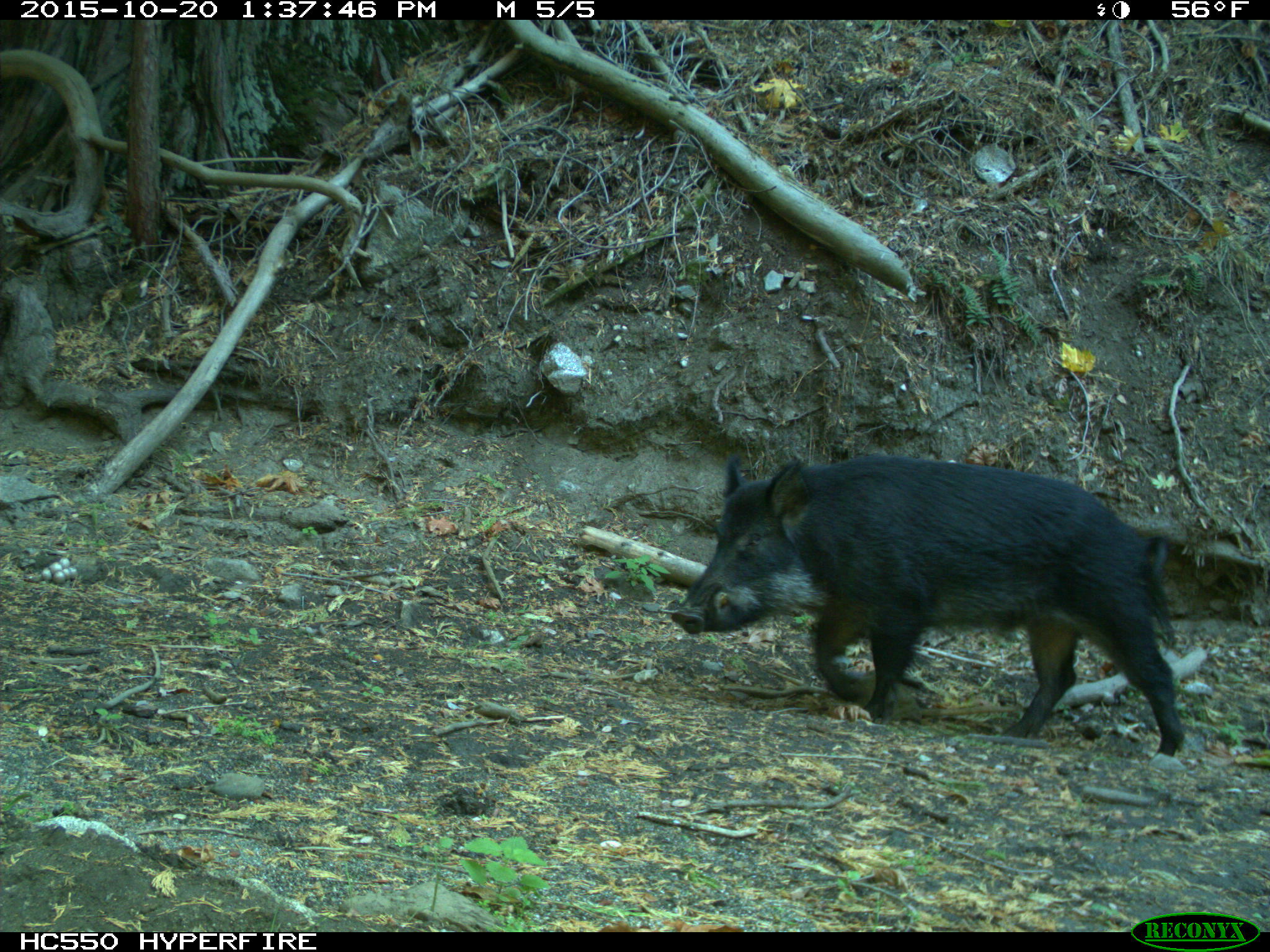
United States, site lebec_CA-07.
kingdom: Animalia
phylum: Chordata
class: Mammalia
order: Artiodactyla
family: Suidae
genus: Sus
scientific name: Sus scrofa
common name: wild boar